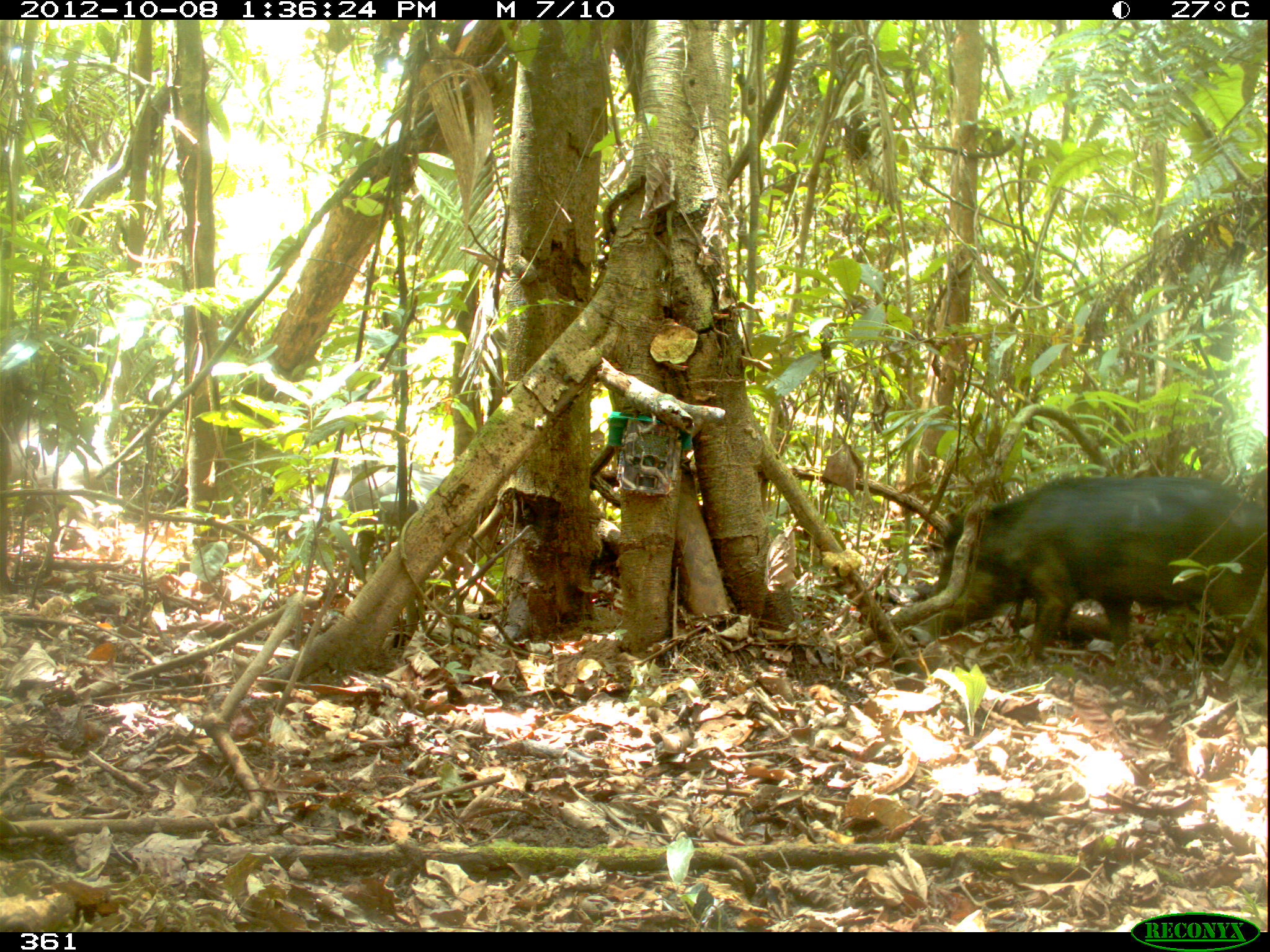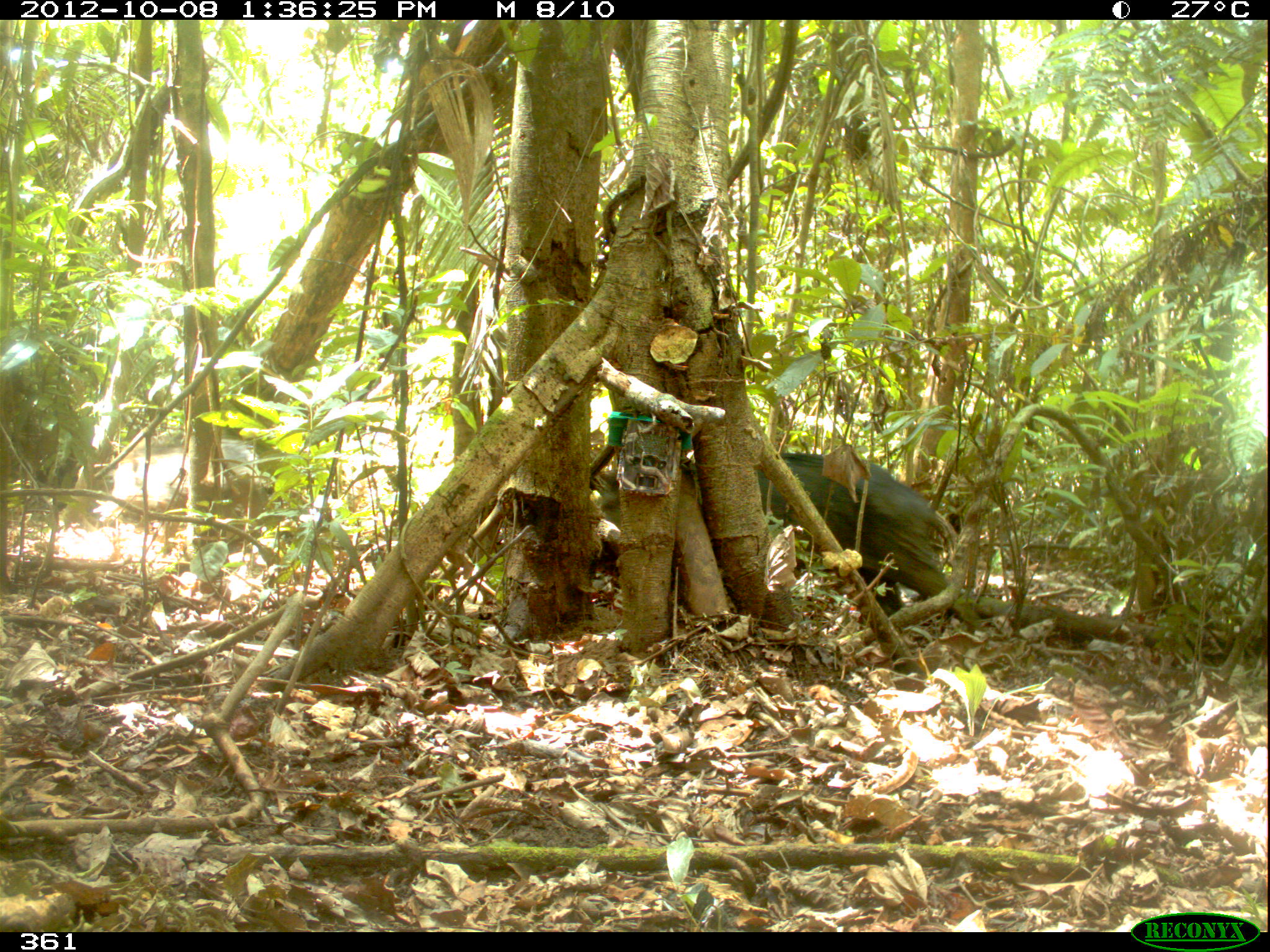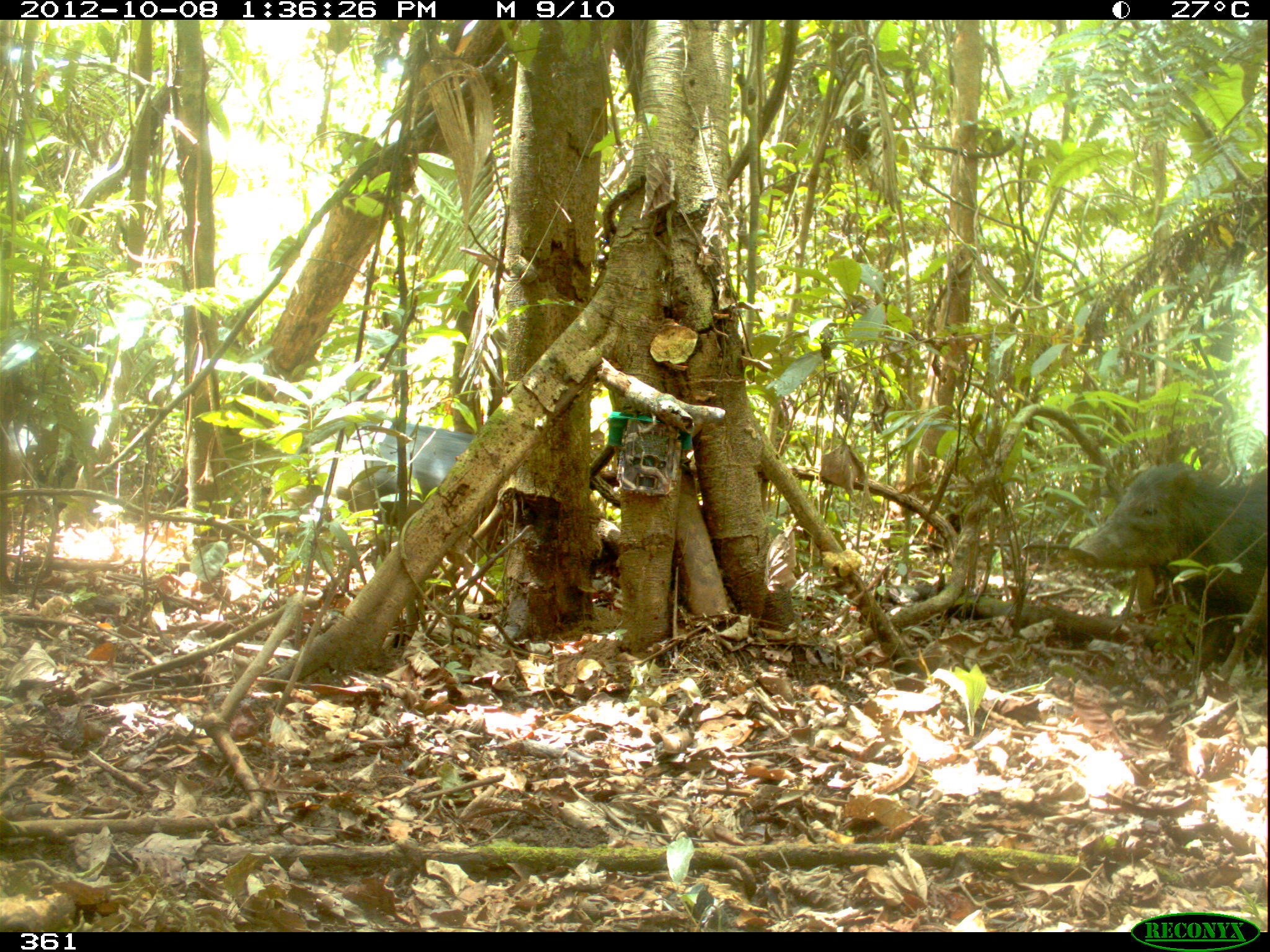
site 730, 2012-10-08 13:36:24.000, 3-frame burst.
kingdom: Animalia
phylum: Chordata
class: Mammalia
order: Artiodactyla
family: Tayassuidae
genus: Tayassu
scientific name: Tayassu pecari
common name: white-lipped peccary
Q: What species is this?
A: Tayassu pecari (white-lipped peccary).